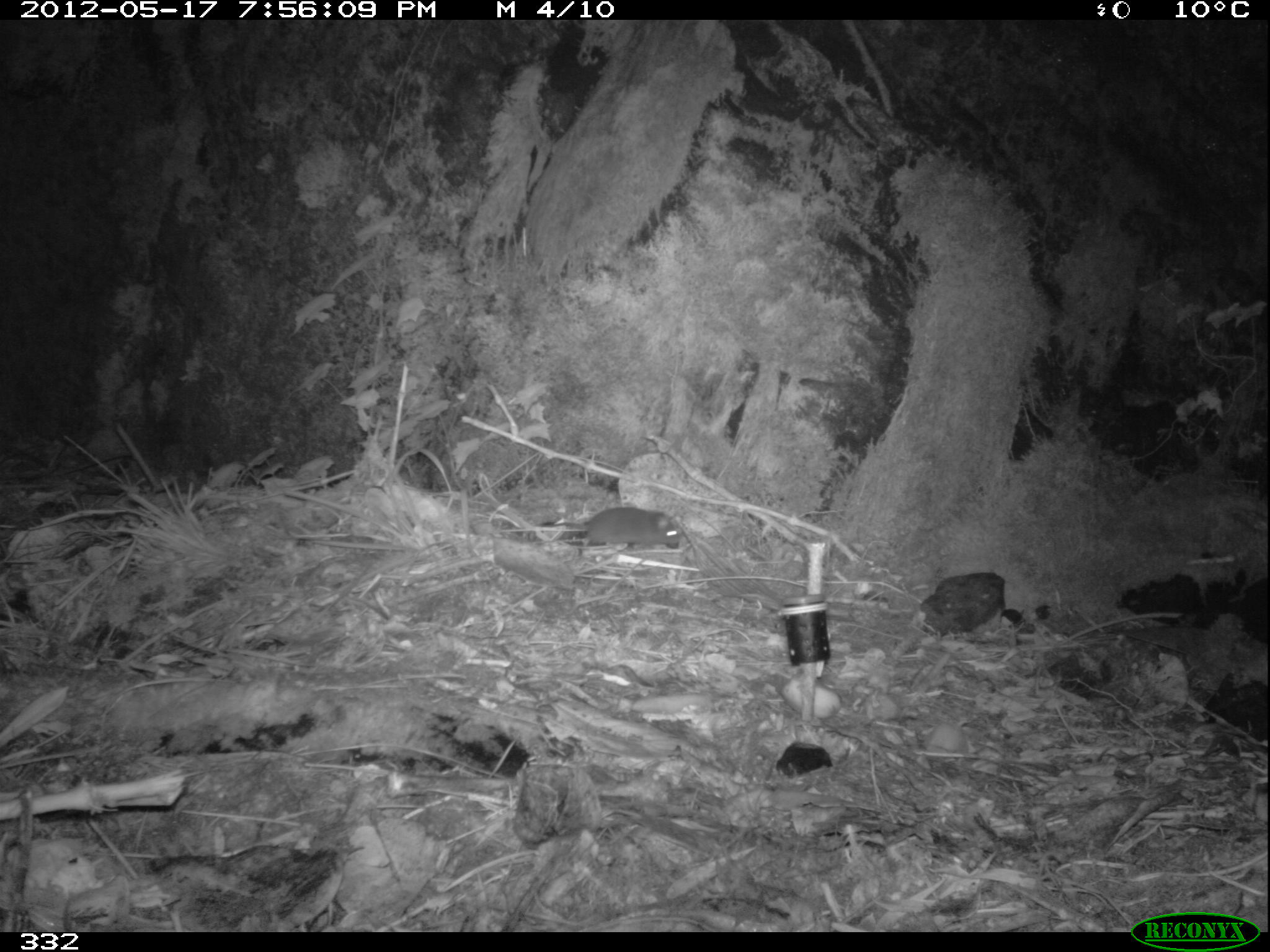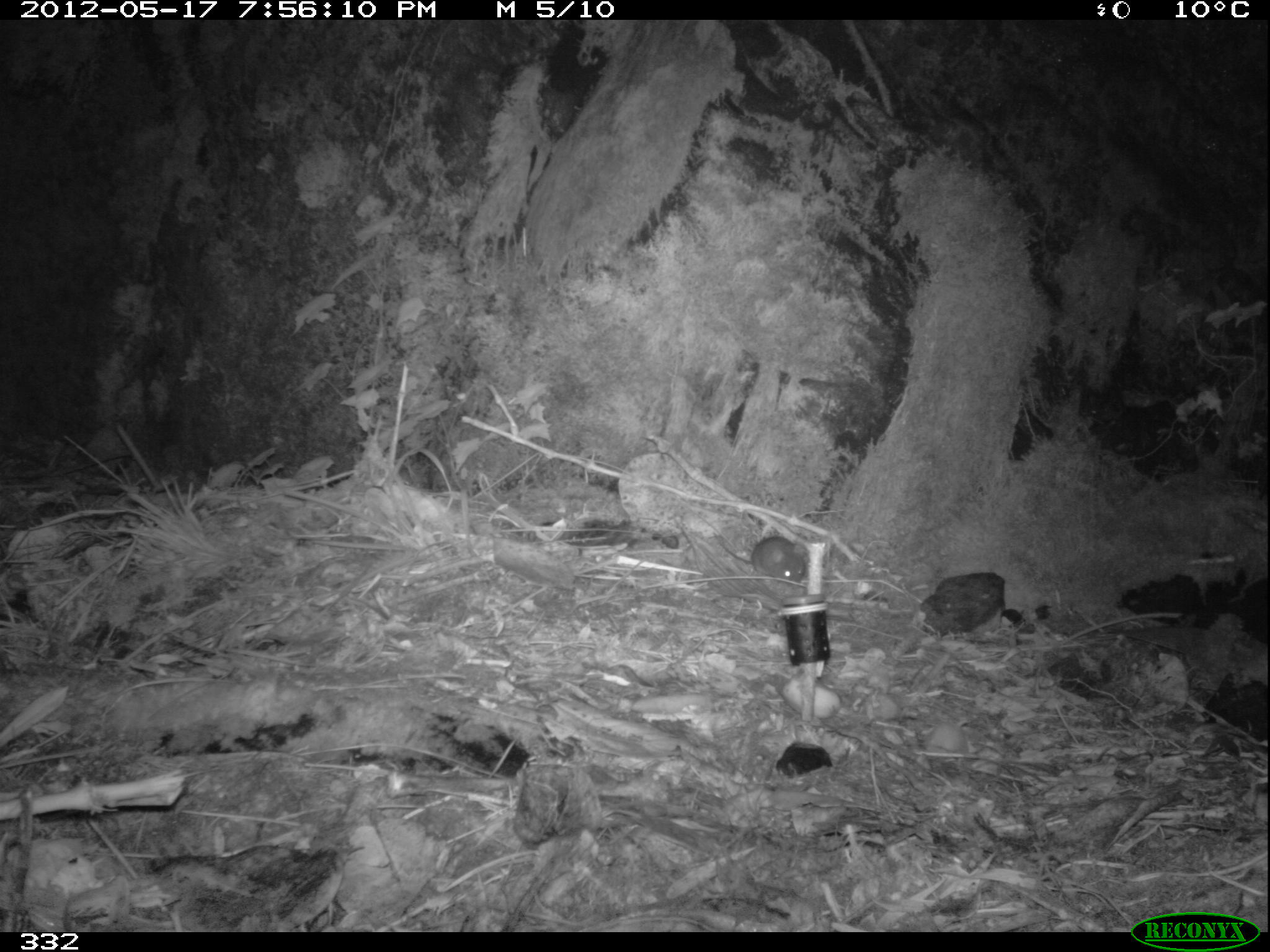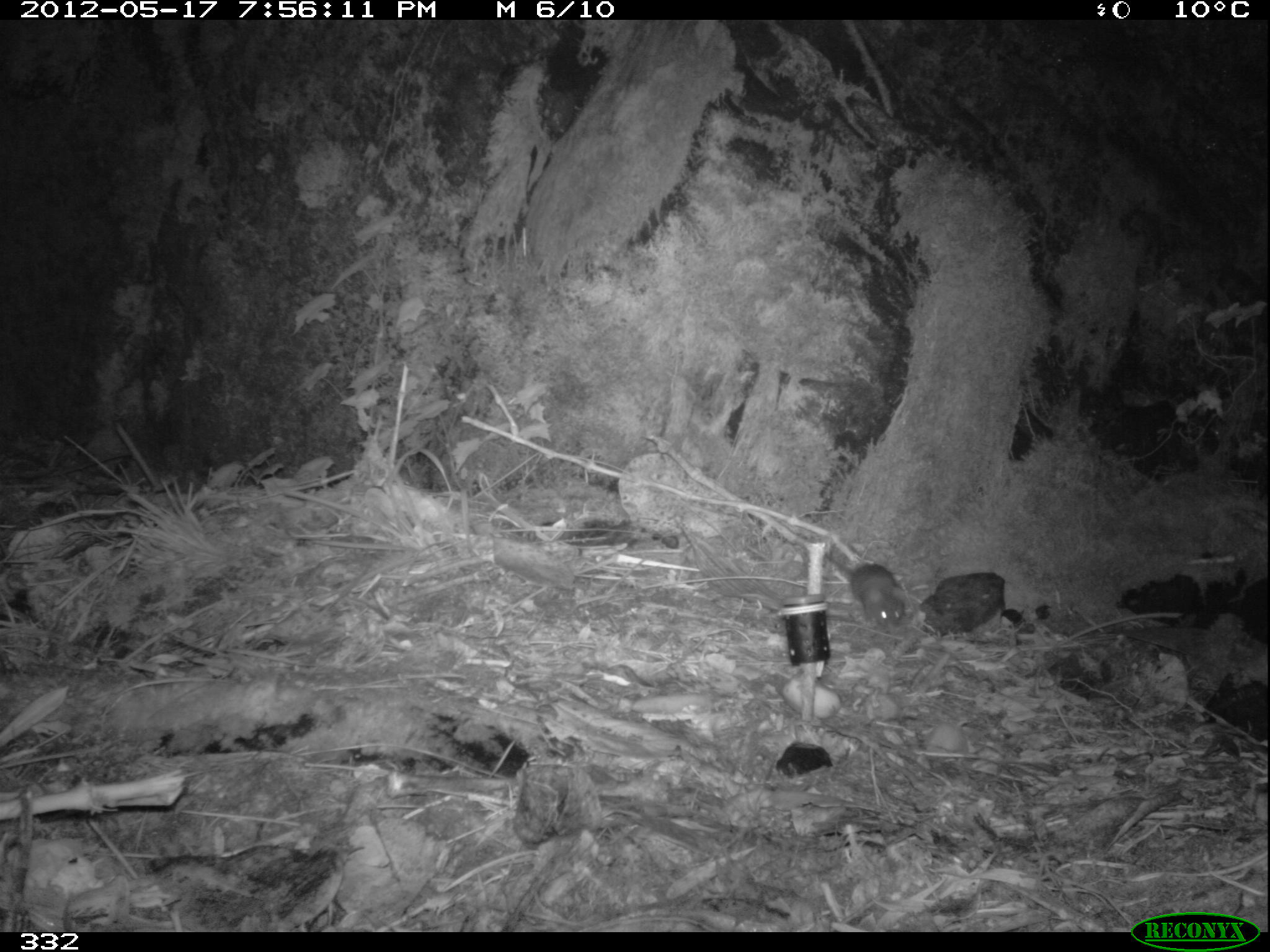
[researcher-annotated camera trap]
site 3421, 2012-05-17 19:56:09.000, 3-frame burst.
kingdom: Animalia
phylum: Chordata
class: Mammalia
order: Rodentia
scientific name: Rodentia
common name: rodents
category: unknown rodent